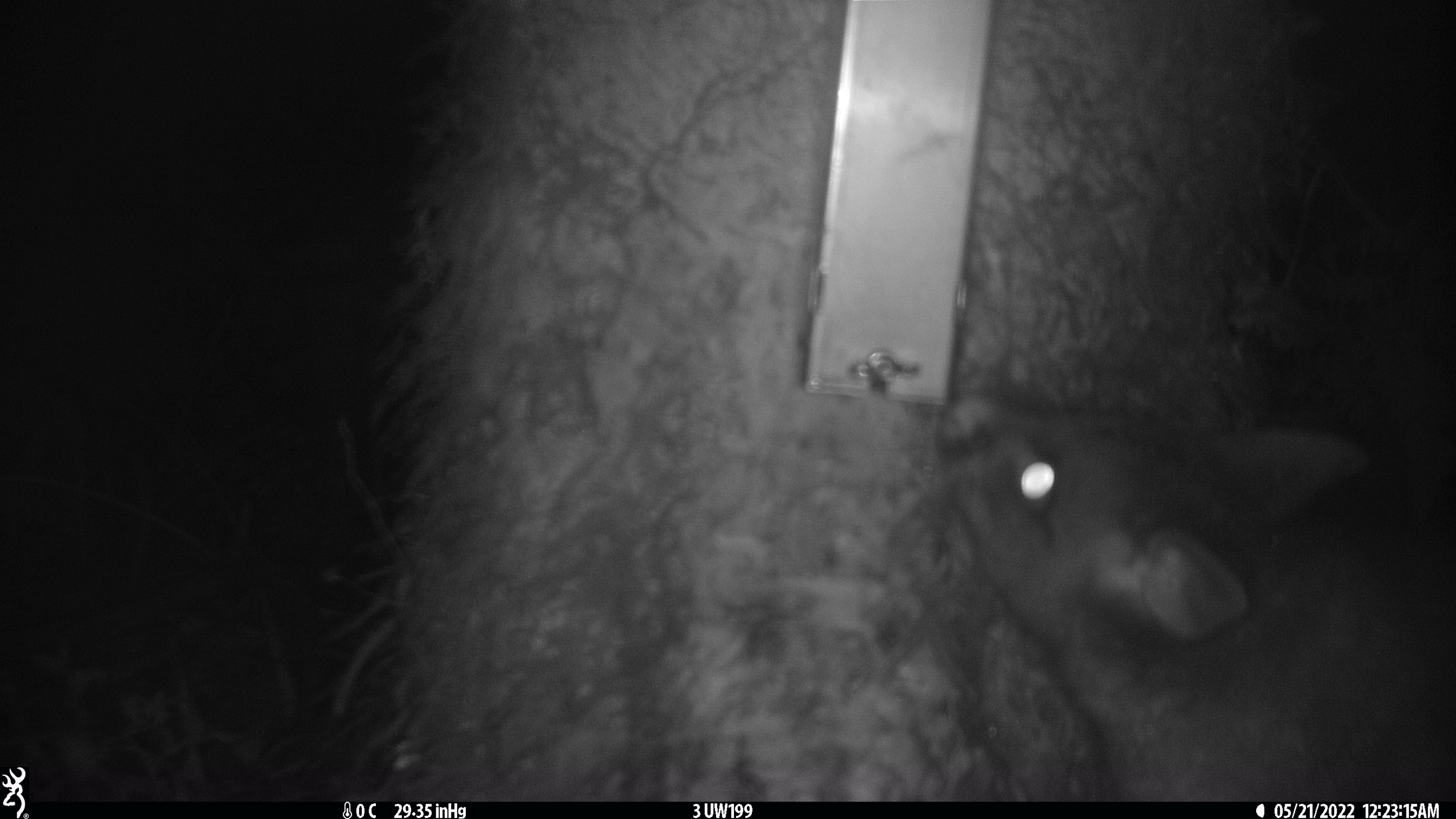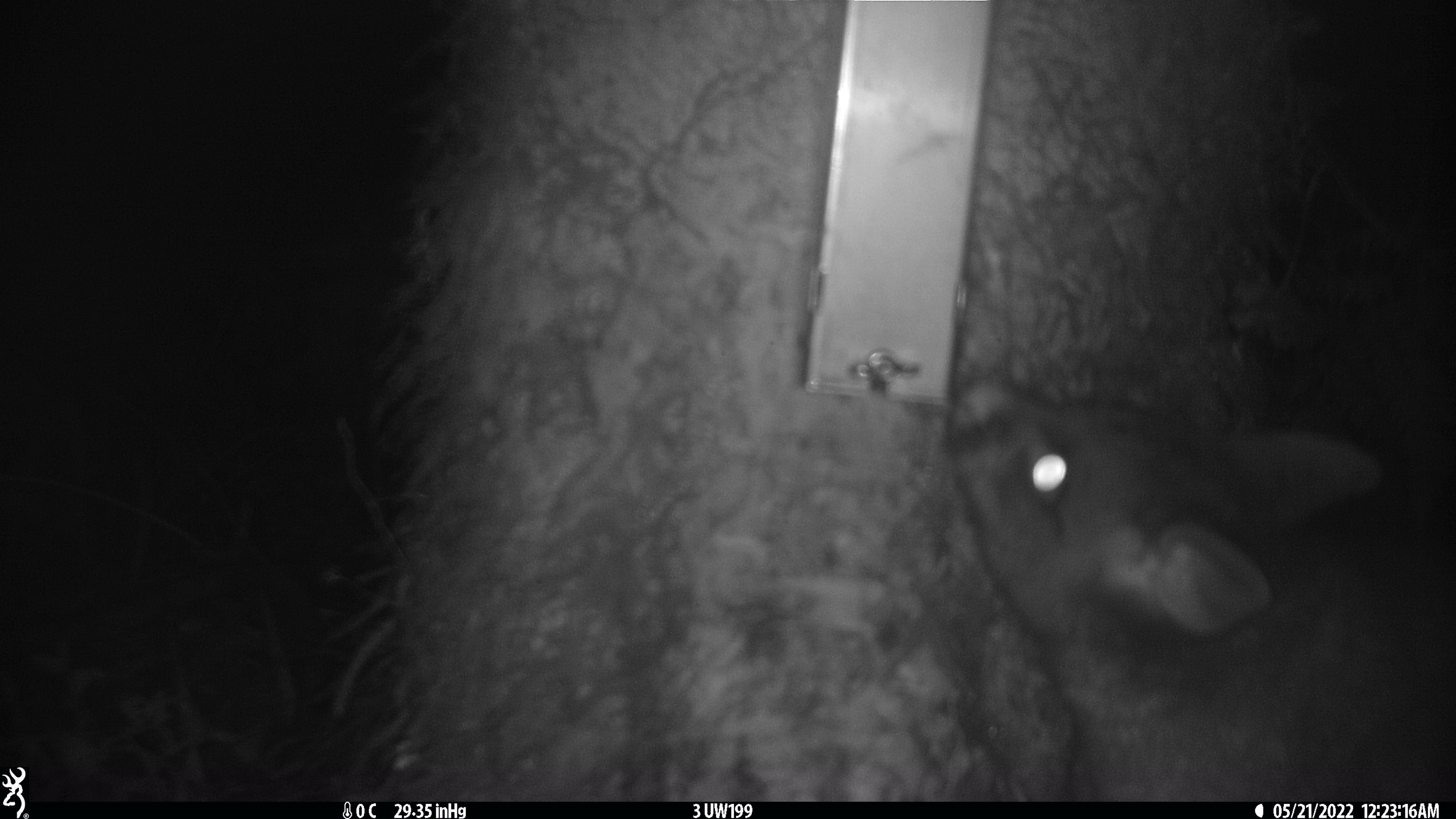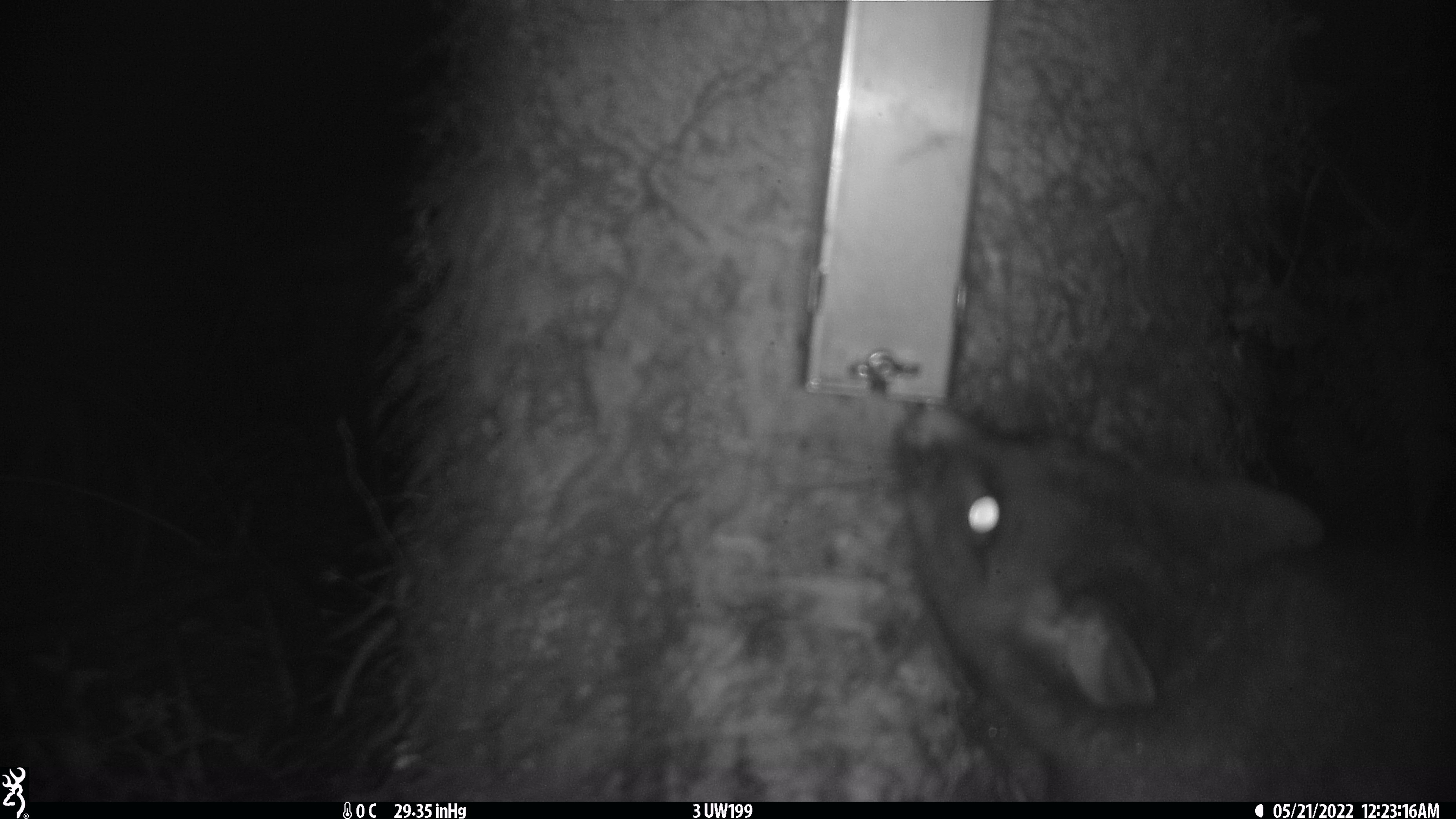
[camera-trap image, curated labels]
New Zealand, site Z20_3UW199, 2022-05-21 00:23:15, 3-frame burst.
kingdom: Animalia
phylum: Chordata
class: Mammalia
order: Diprotodontia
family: Phalangeridae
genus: Trichosurus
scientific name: Trichosurus vulpecula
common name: common brushtail possum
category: possum